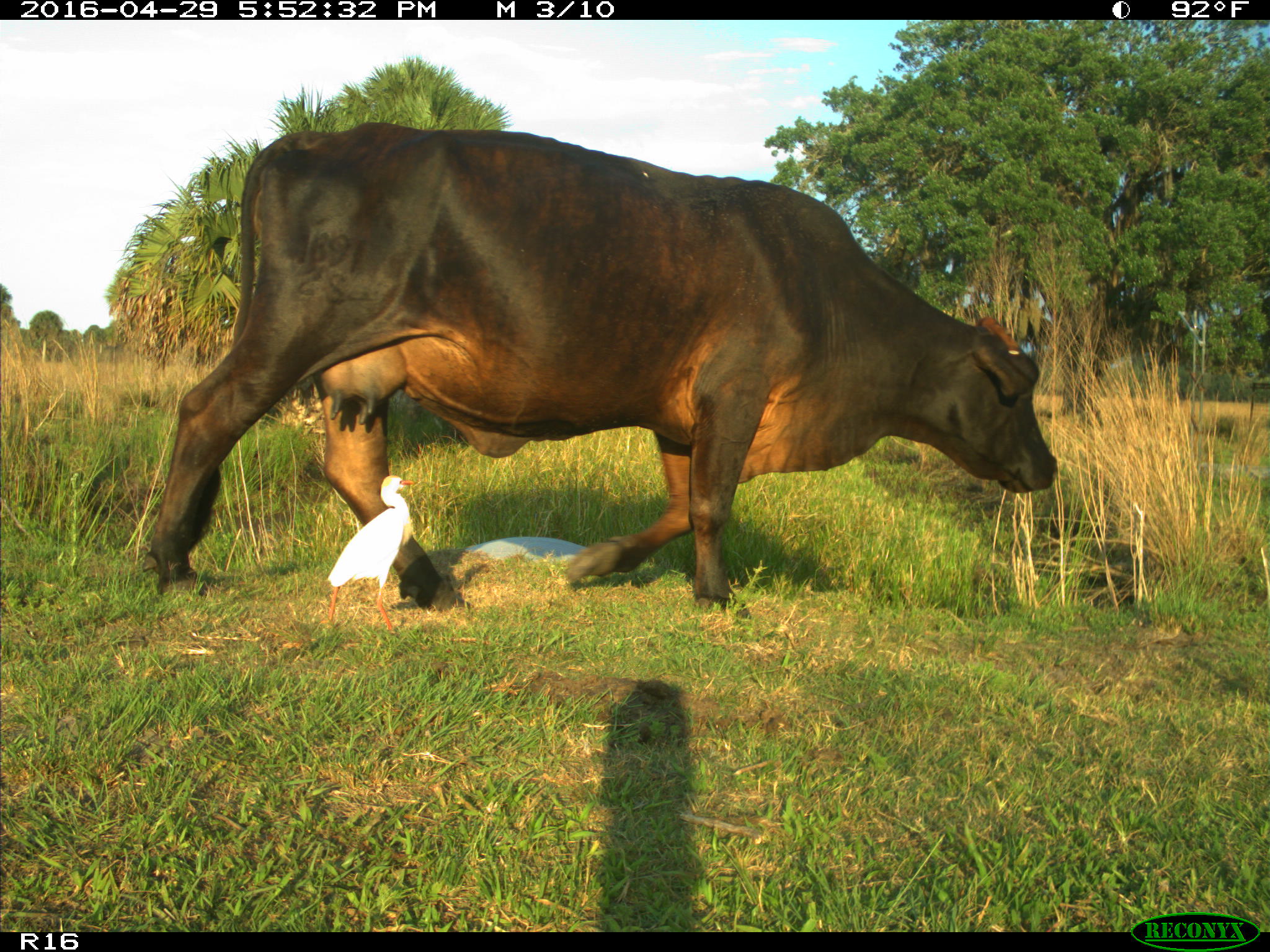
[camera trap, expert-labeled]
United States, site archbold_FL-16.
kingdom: Animalia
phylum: Chordata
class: Mammalia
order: Artiodactyla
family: Bovidae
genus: Bos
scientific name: Bos taurus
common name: domestic cow